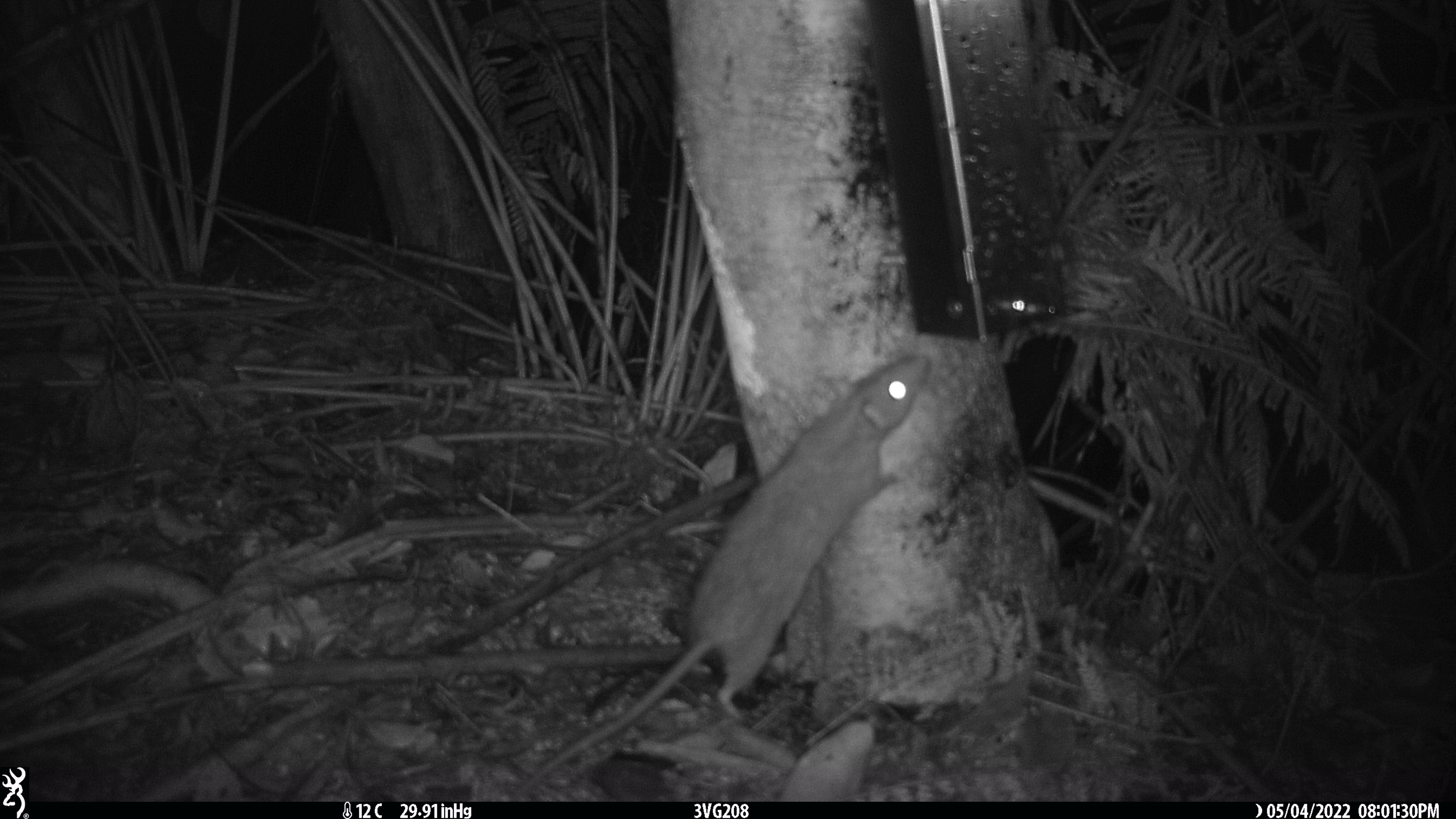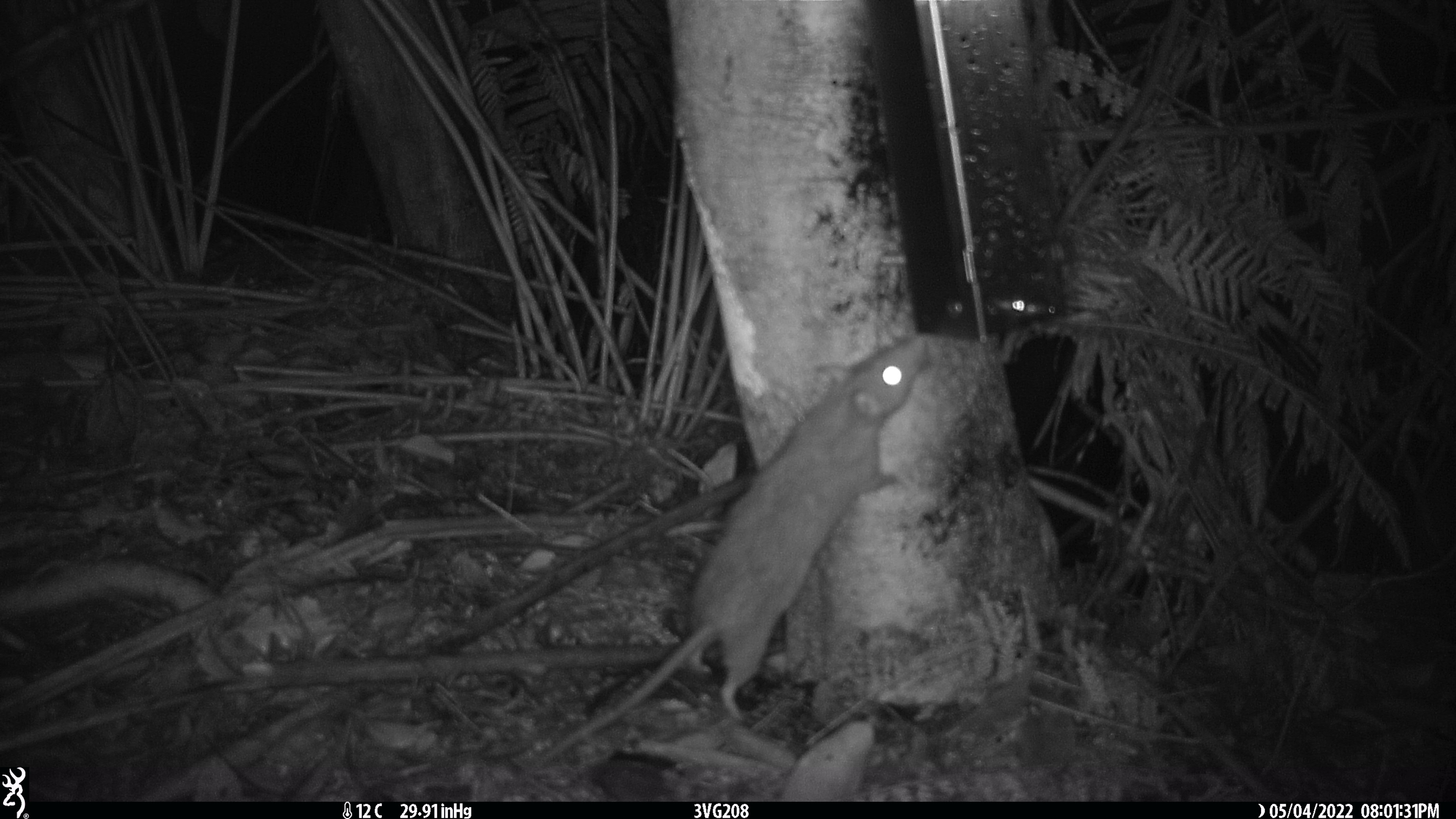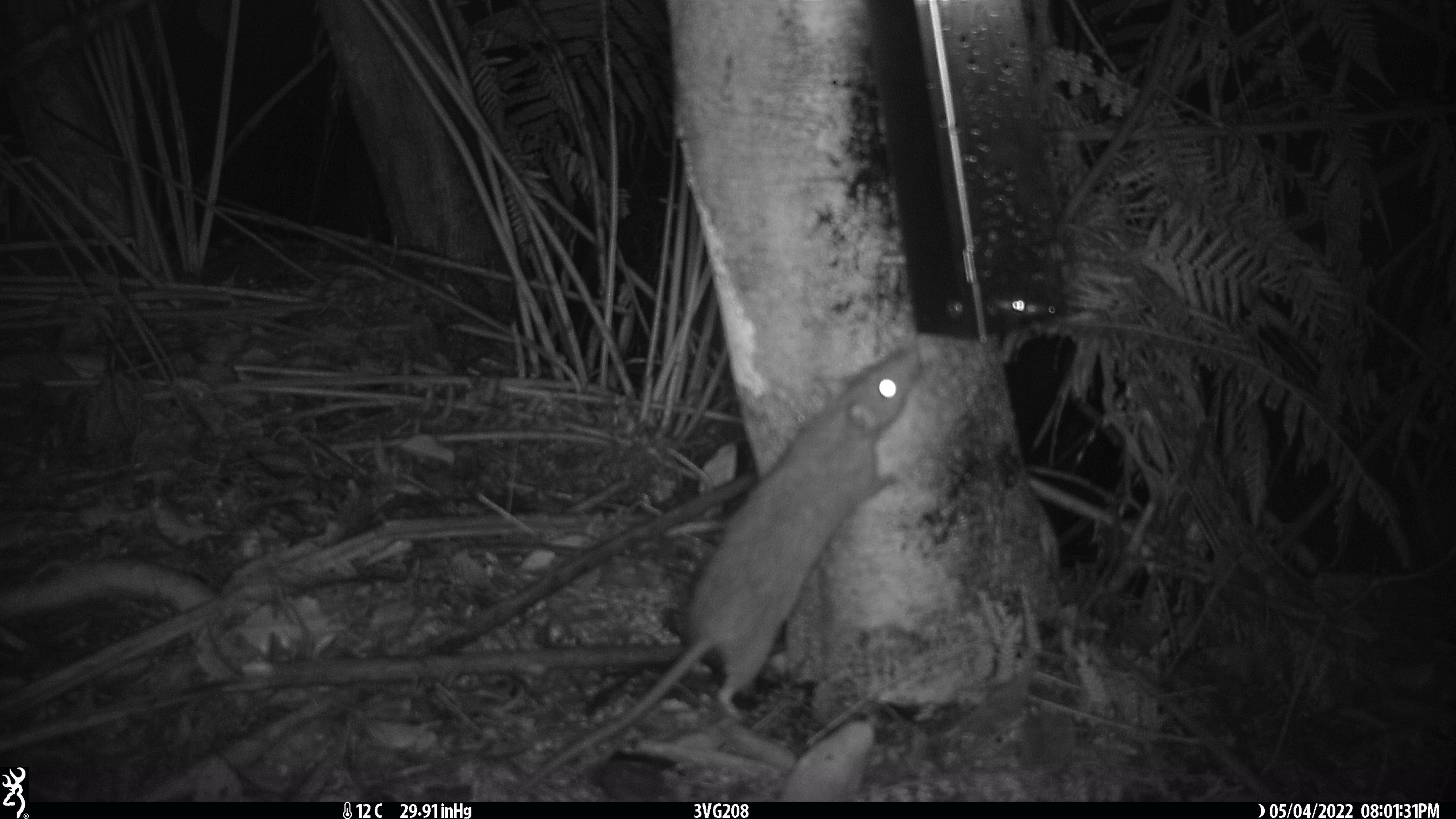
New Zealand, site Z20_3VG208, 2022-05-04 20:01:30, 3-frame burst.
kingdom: Animalia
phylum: Chordata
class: Mammalia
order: Rodentia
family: Muridae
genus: Rattus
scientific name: Rattus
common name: rat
Rat (Rattus).